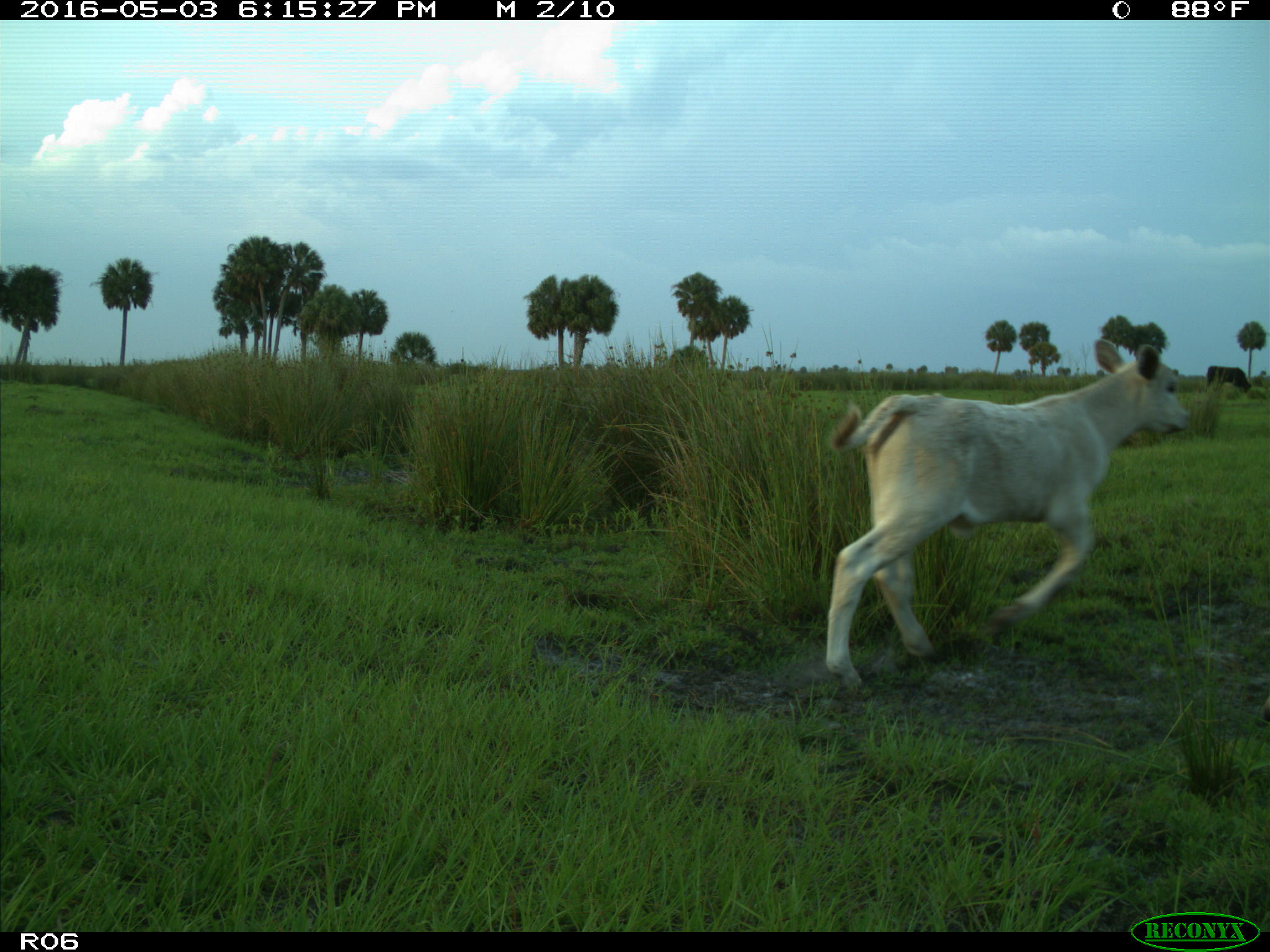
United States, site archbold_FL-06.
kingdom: Animalia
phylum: Chordata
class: Mammalia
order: Artiodactyla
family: Bovidae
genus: Bos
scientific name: Bos taurus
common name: domestic cow